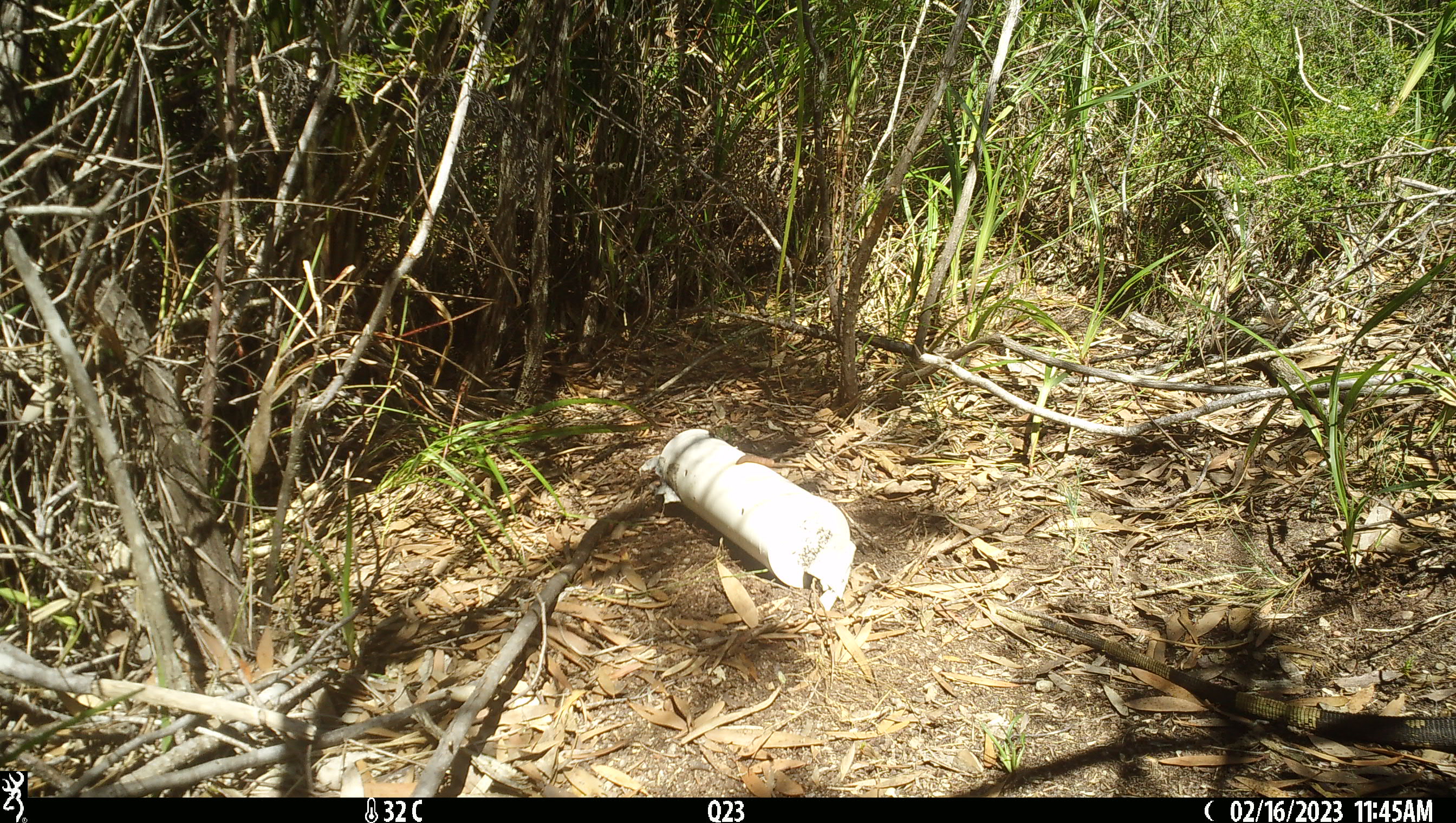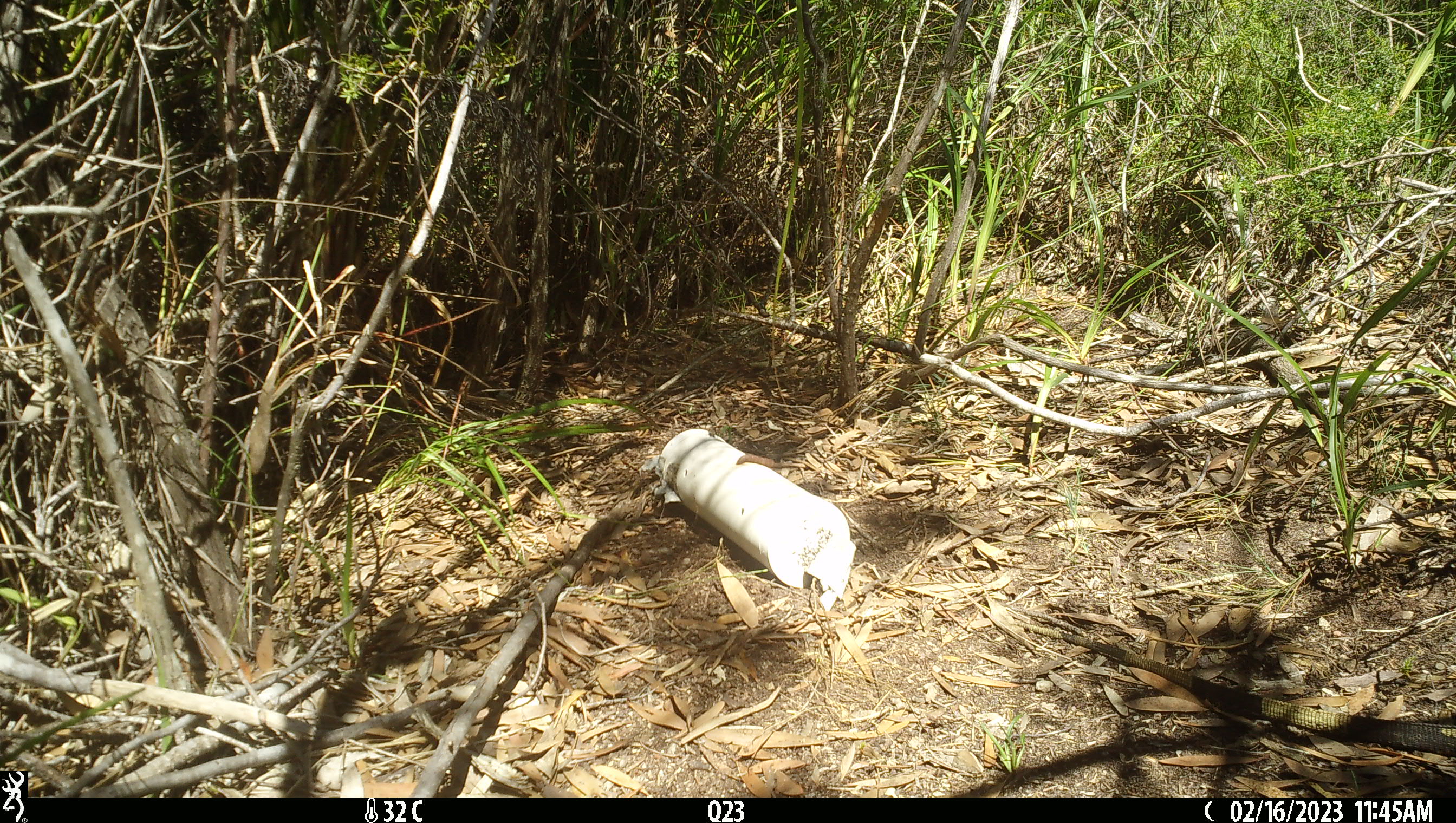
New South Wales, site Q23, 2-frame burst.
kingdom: Animalia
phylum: Chordata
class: Reptilia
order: Squamata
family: Varanidae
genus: Varanus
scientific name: Varanus varius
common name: lace monitor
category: goanna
Goanna (lace monitor) (Varanus varius).